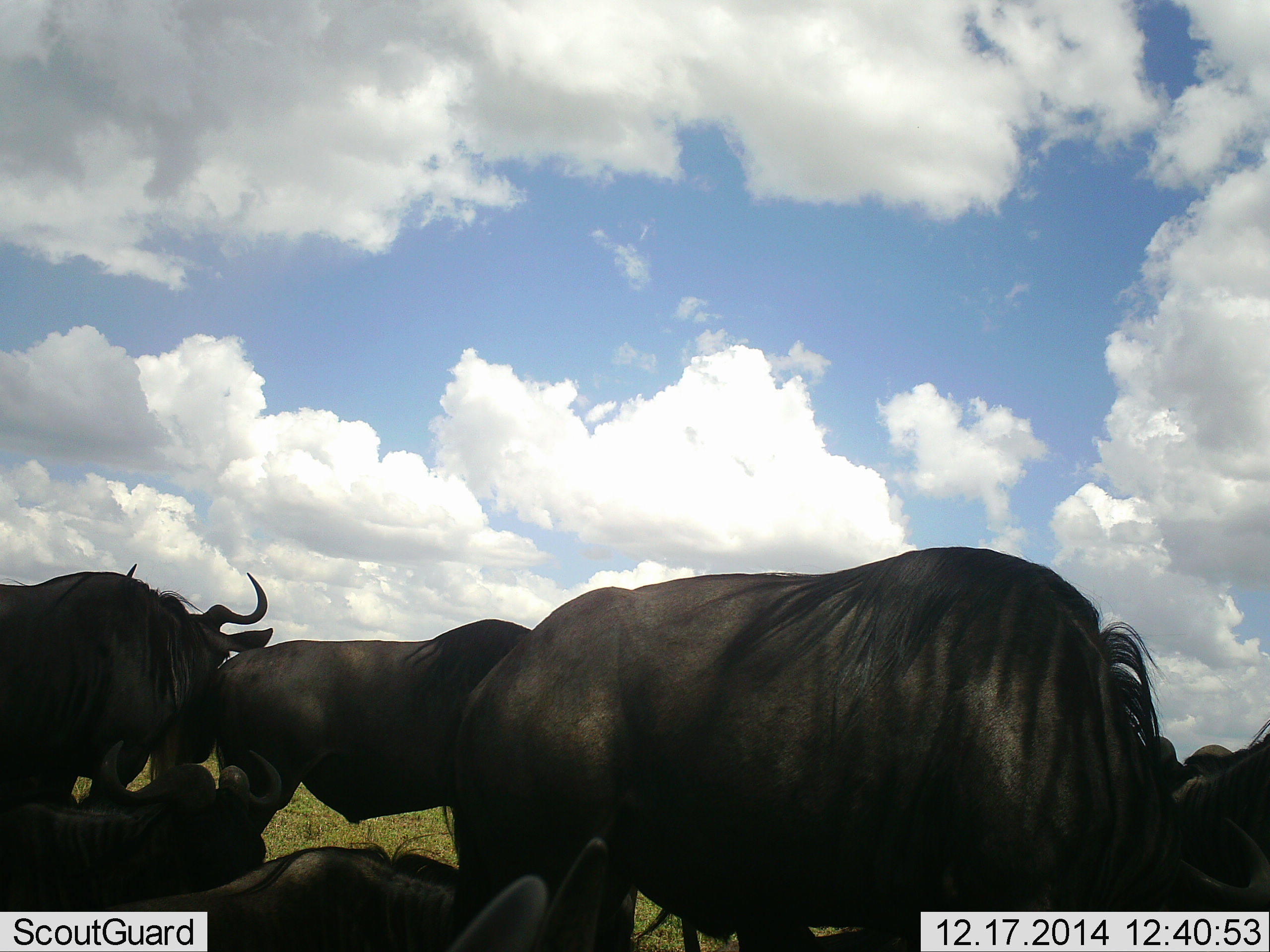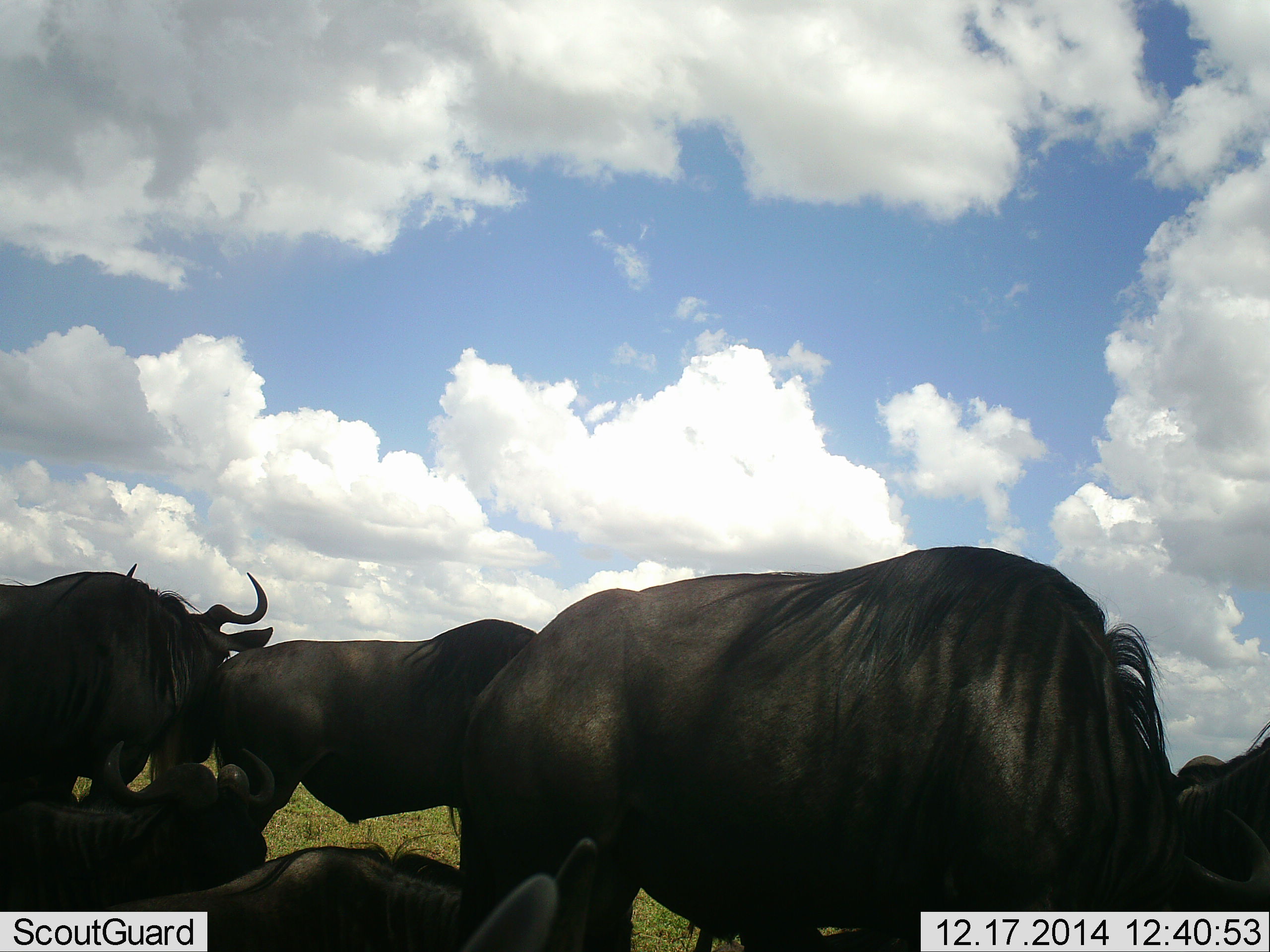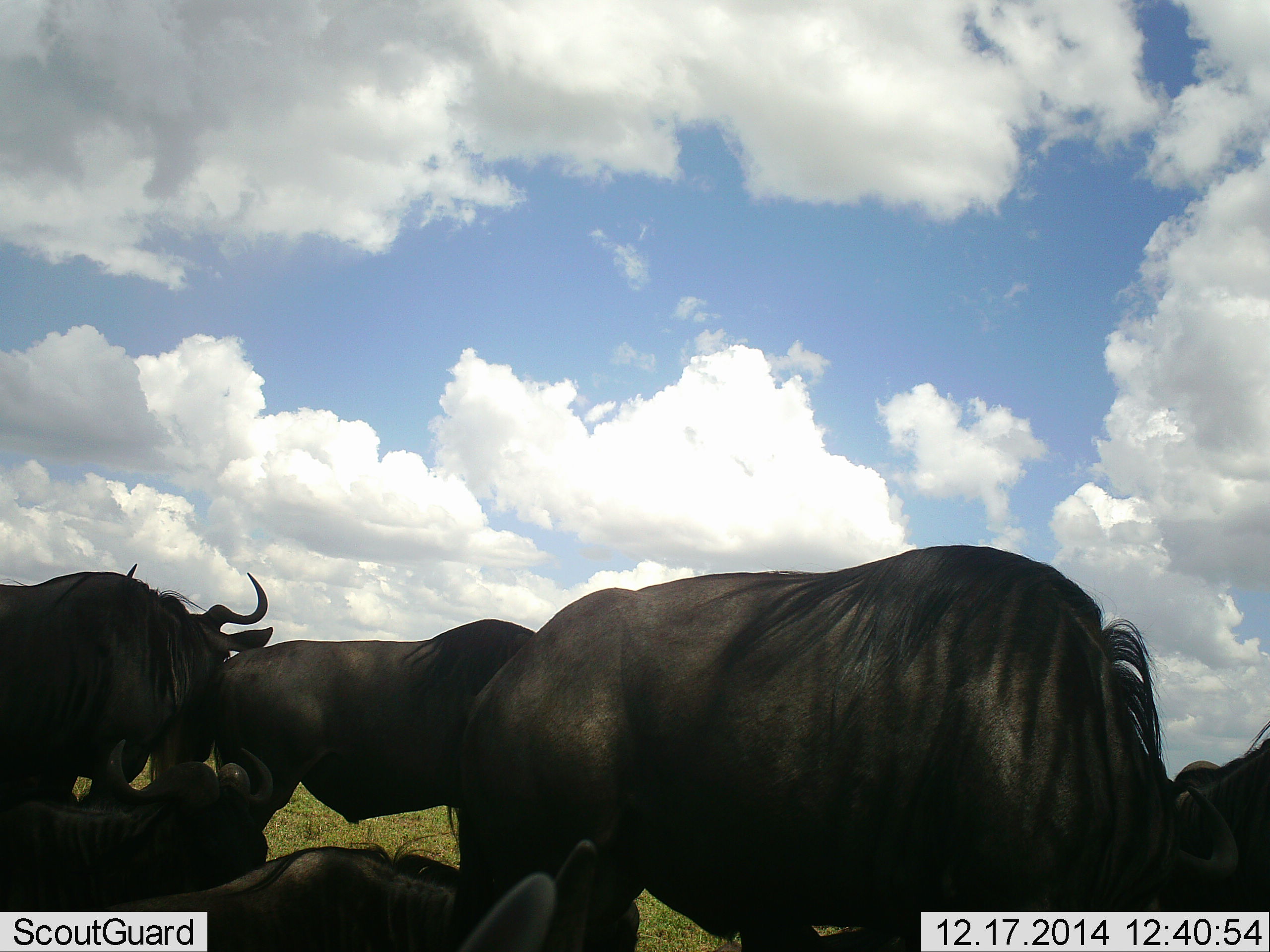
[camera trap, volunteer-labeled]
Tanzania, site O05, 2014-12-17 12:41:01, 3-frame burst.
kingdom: Animalia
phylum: Chordata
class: Mammalia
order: Artiodactyla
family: Bovidae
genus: Connochaetes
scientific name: Connochaetes taurinus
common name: blue wildebeest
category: wildebeest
Wildebeest (blue wildebeest) (Connochaetes taurinus), count 6. Behavior (volunteer vote fractions): standing 90%, resting 90%, moving 10%, interacting 20%. Young present (vote fraction): 0%. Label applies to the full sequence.